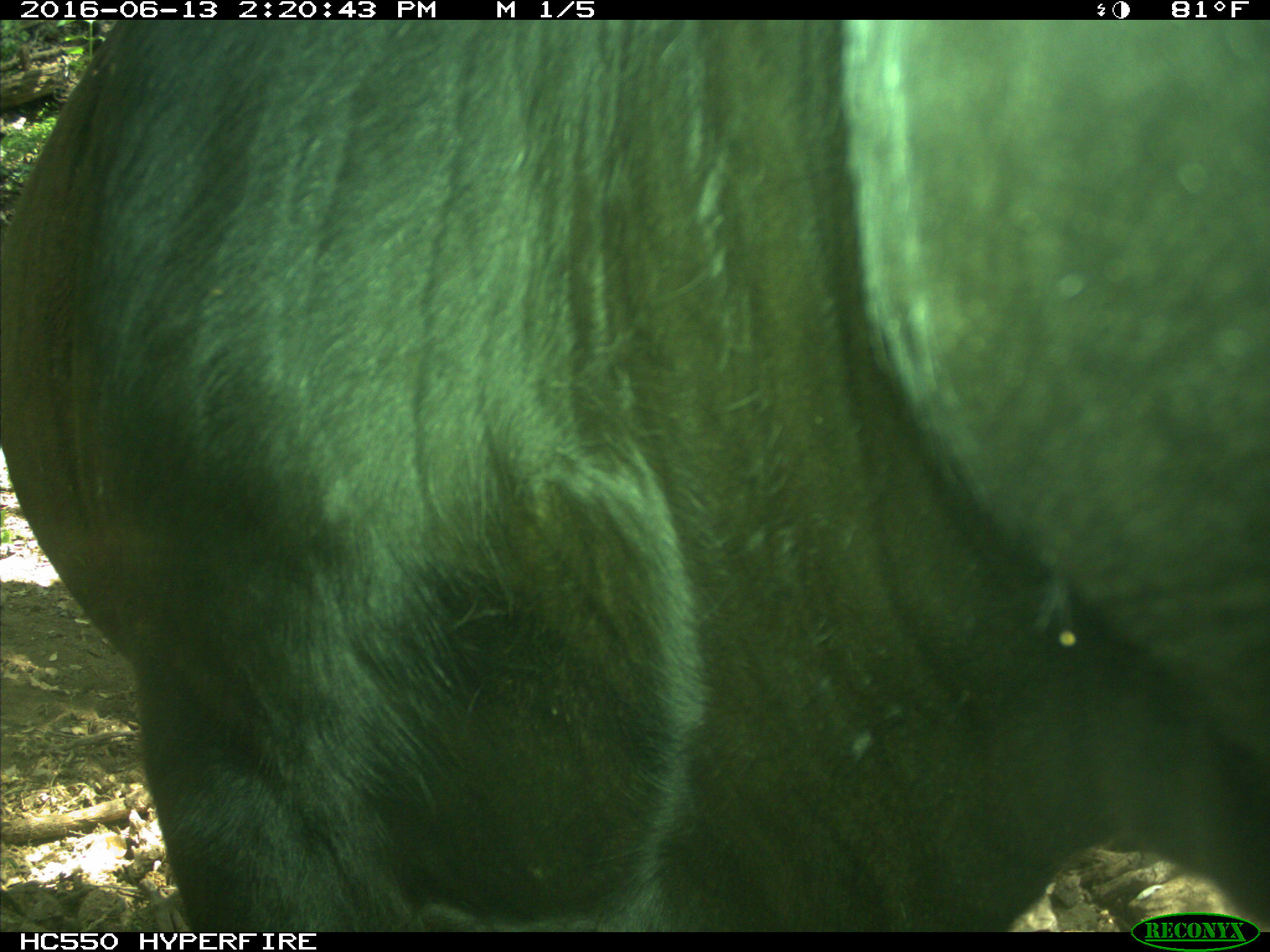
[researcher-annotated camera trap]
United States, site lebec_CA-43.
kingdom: Animalia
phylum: Chordata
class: Mammalia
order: Artiodactyla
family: Bovidae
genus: Bos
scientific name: Bos taurus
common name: domestic cow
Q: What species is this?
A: Bos taurus (domestic cow).